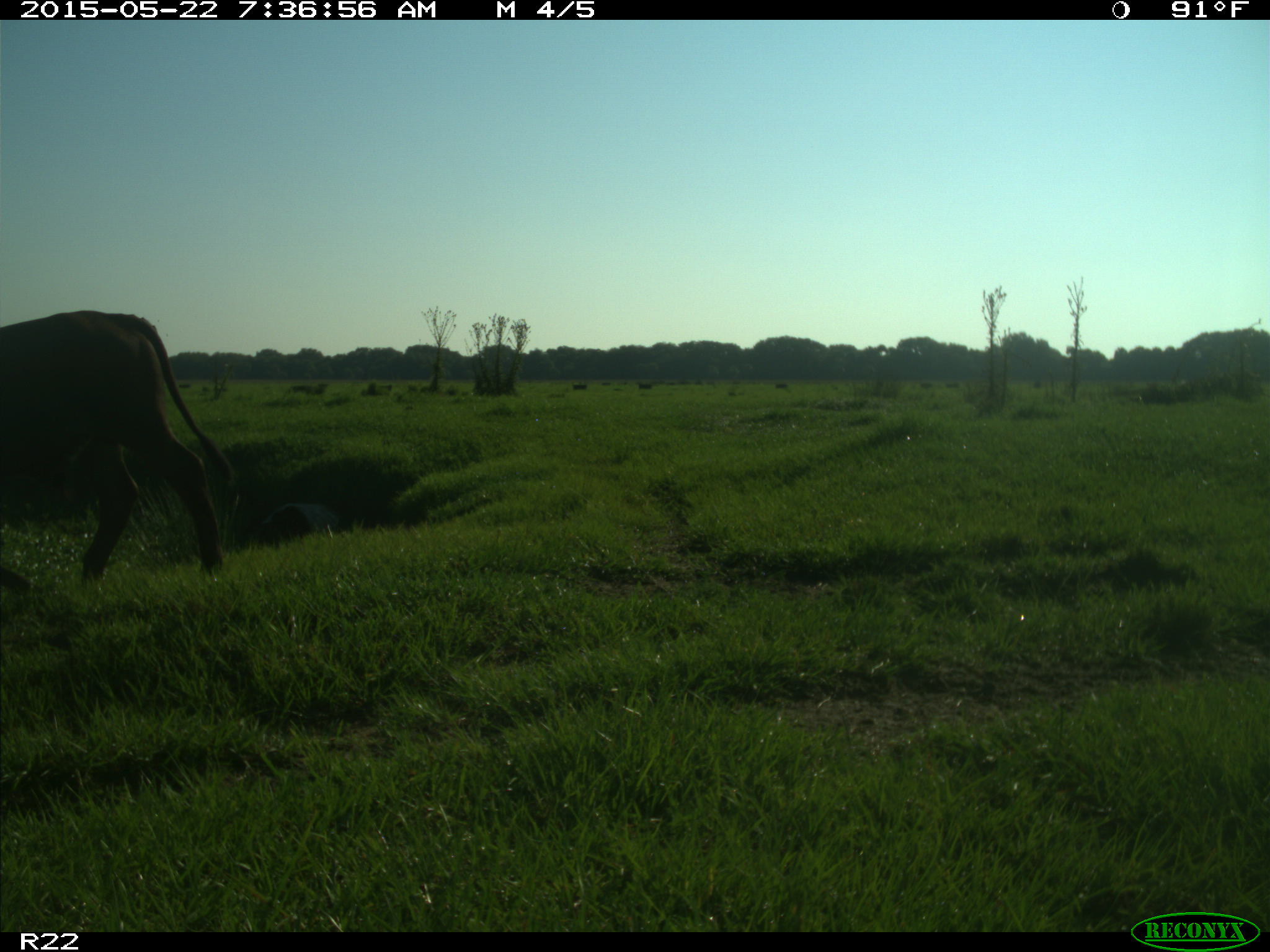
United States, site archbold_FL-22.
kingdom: Animalia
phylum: Chordata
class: Mammalia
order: Artiodactyla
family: Bovidae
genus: Bos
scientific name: Bos taurus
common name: domestic cow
Bos taurus (domestic cow).